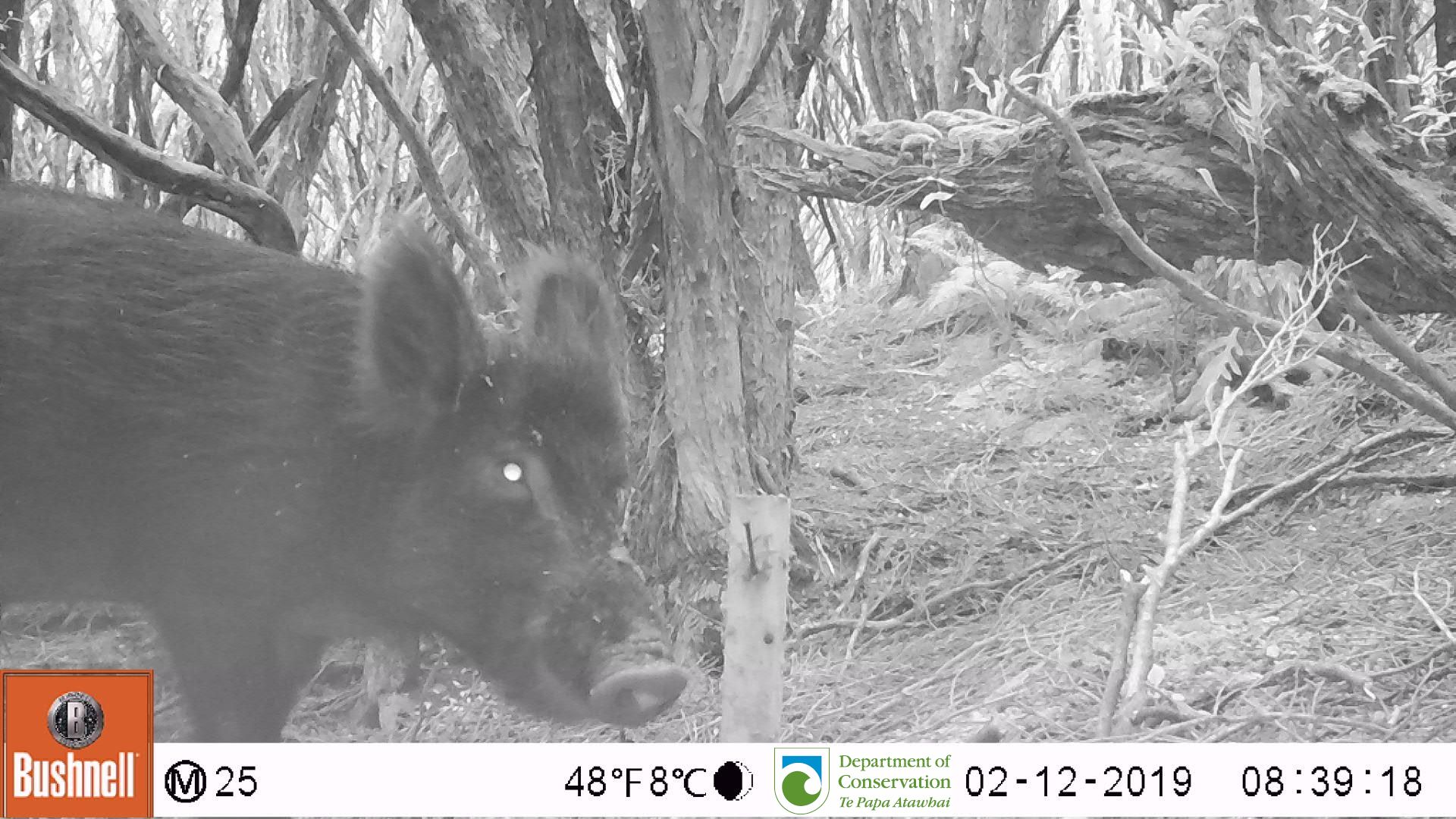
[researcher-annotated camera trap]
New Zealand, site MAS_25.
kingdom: Animalia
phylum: Chordata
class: Mammalia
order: Artiodactyla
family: Suidae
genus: Sus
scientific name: Sus scrofa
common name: pig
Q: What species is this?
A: Pig (Sus scrofa).